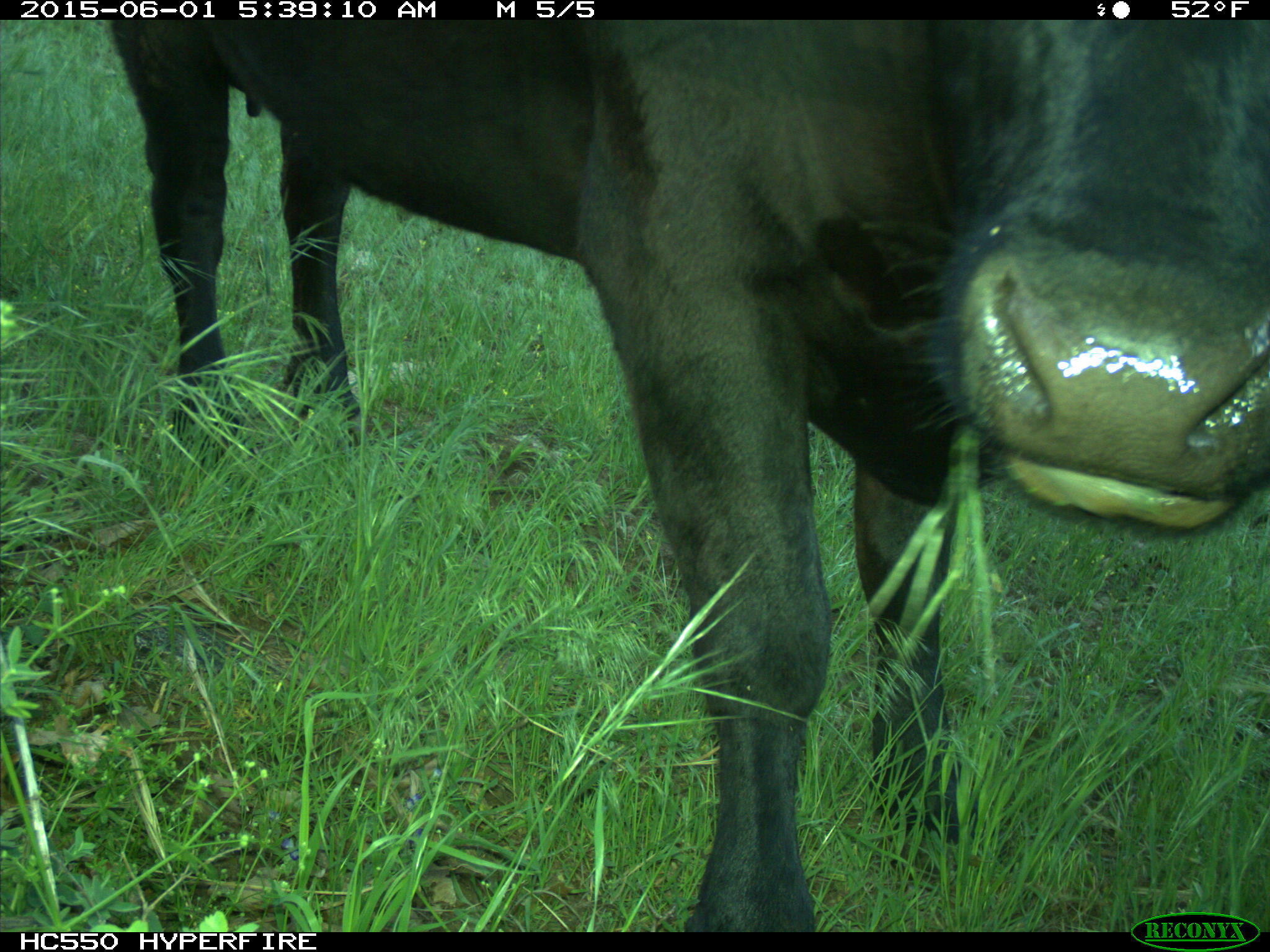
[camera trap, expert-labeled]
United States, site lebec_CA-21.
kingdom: Animalia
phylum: Chordata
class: Mammalia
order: Artiodactyla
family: Bovidae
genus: Bos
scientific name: Bos taurus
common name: domestic cow